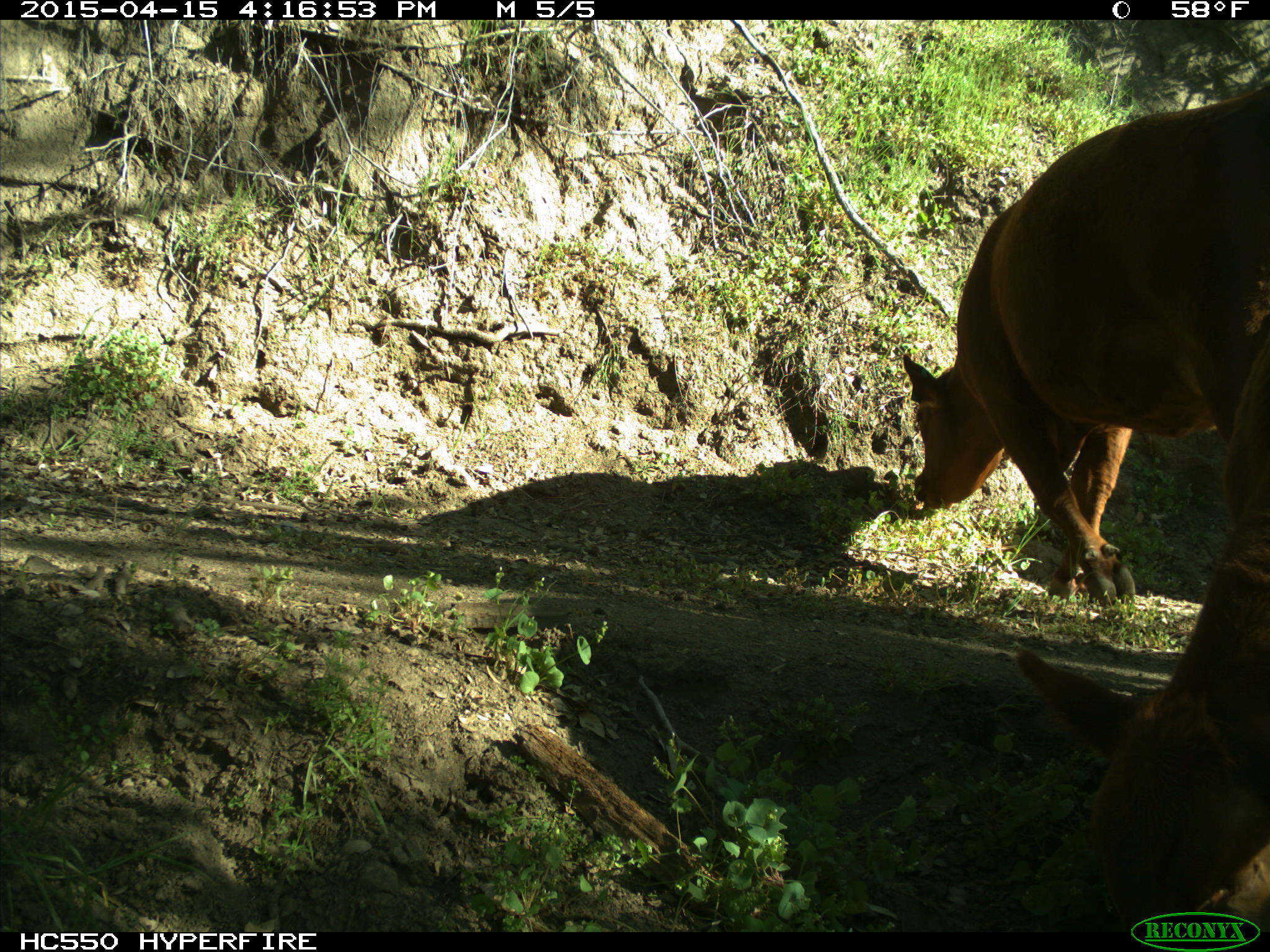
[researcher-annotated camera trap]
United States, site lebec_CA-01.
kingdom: Animalia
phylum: Chordata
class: Mammalia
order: Artiodactyla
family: Bovidae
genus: Bos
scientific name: Bos taurus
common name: domestic cow